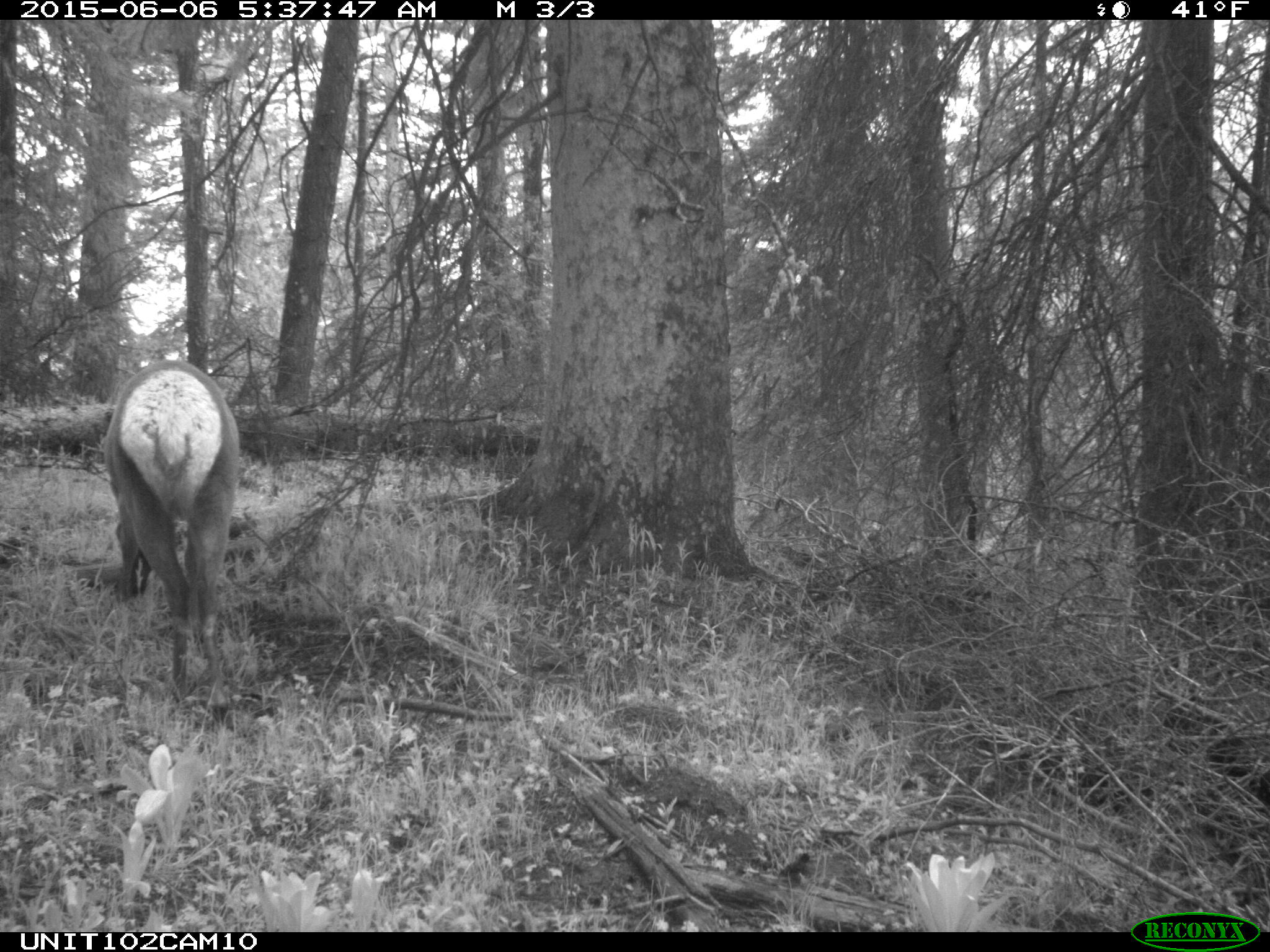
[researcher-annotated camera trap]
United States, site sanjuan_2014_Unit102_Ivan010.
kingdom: Animalia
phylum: Chordata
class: Mammalia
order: Artiodactyla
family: Cervidae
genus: Cervus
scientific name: Cervus elaphus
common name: red deer